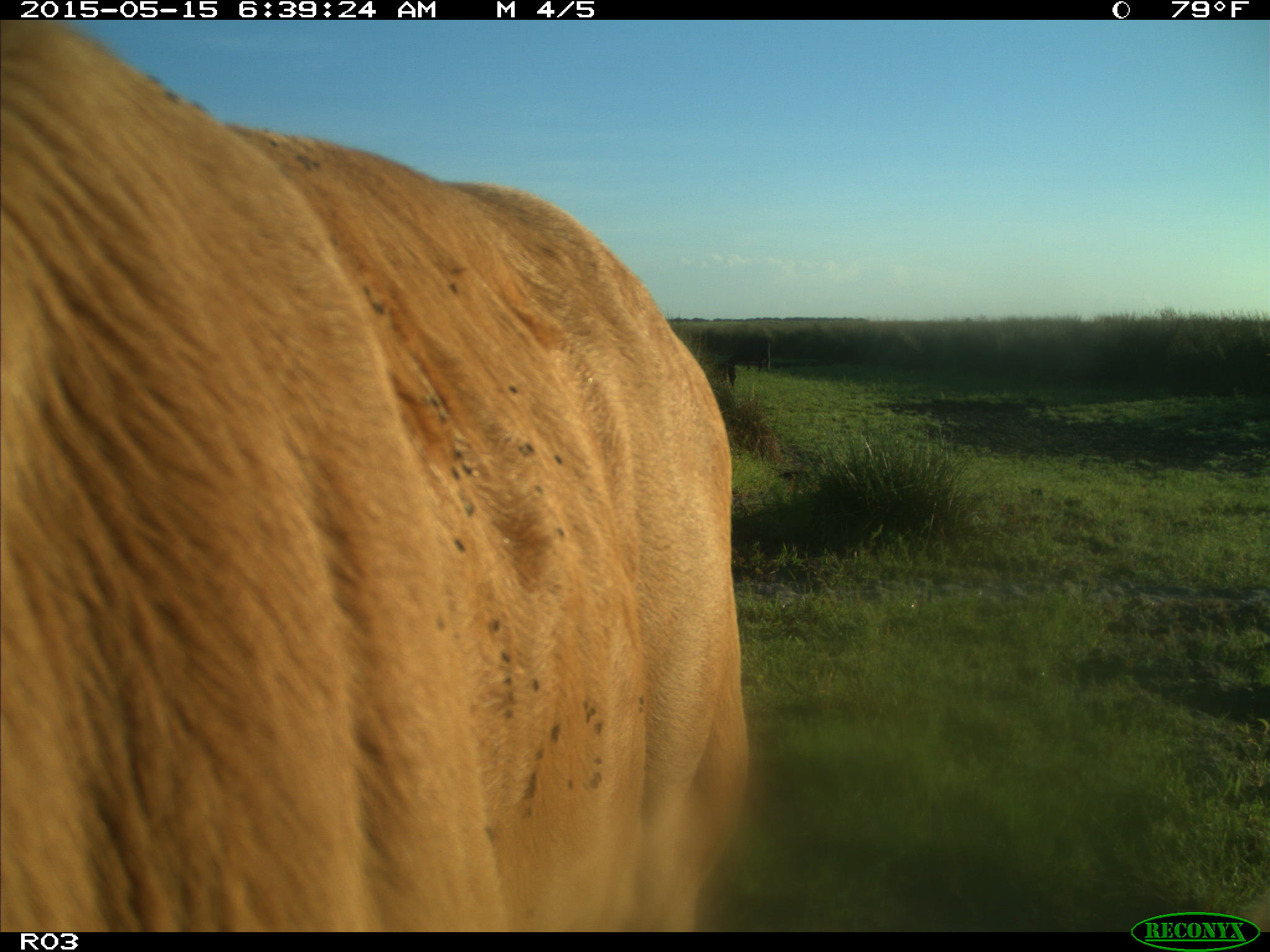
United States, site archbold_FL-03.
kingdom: Animalia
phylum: Chordata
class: Mammalia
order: Artiodactyla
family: Bovidae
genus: Bos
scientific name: Bos taurus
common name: domestic cow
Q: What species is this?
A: Bos taurus (domestic cow).